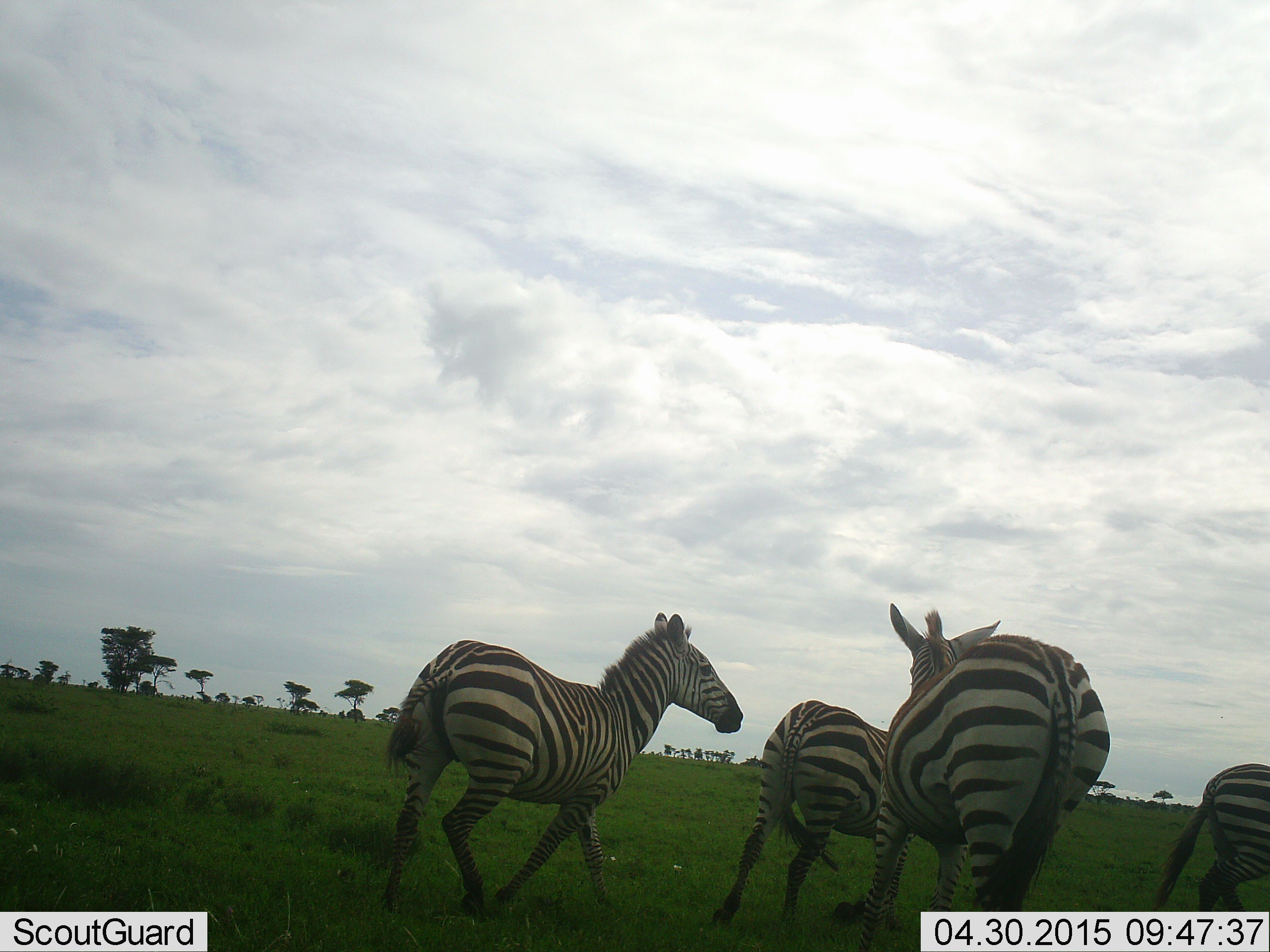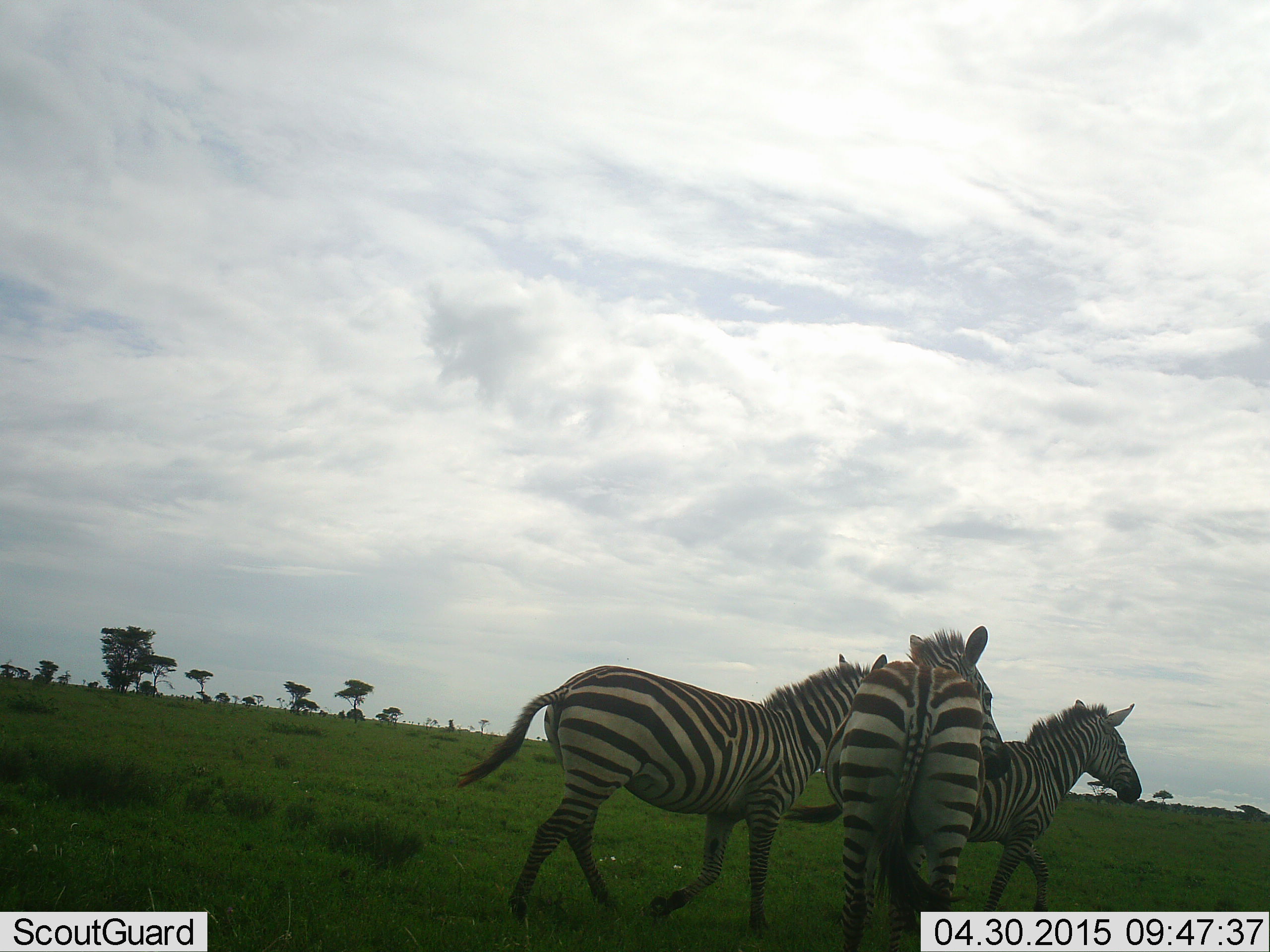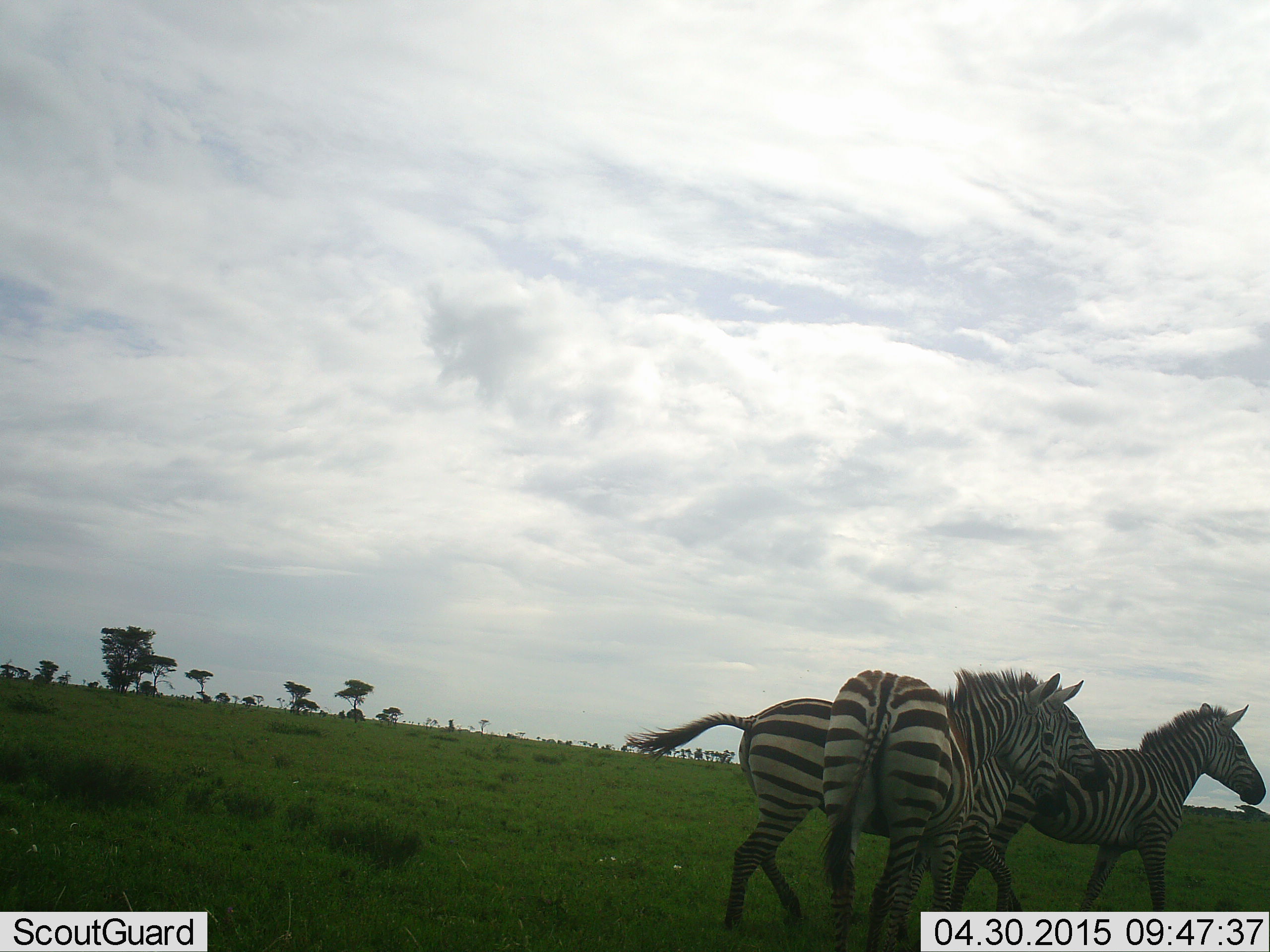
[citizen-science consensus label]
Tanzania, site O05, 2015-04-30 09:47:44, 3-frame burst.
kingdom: Animalia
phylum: Chordata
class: Mammalia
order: Perissodactyla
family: Equidae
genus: Equus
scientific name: Equus quagga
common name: plains zebra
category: zebra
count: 4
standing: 0%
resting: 0%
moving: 100%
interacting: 0%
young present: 0%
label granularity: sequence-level